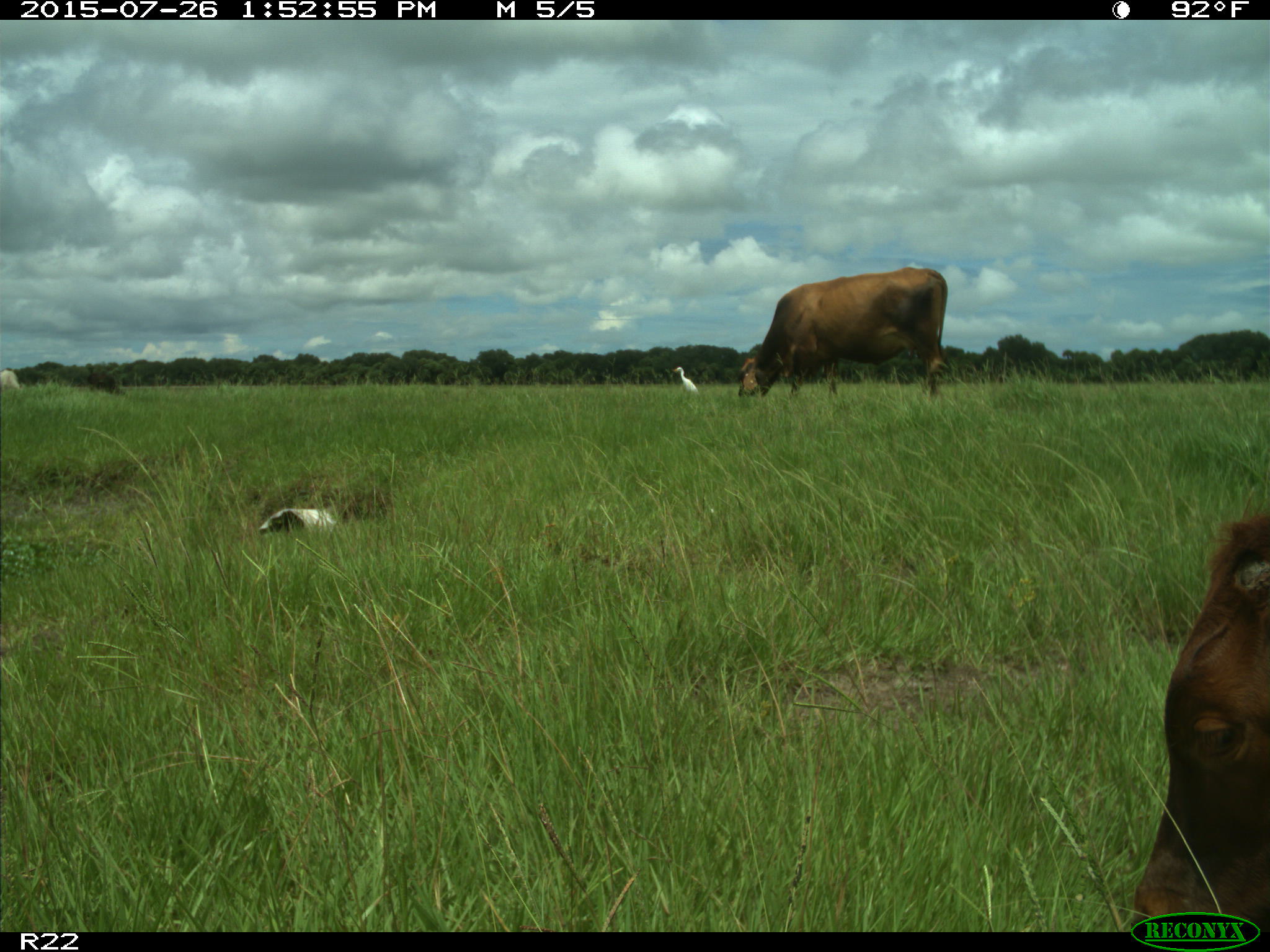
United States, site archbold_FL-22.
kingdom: Animalia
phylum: Chordata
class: Mammalia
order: Artiodactyla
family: Bovidae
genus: Bos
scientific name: Bos taurus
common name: domestic cow